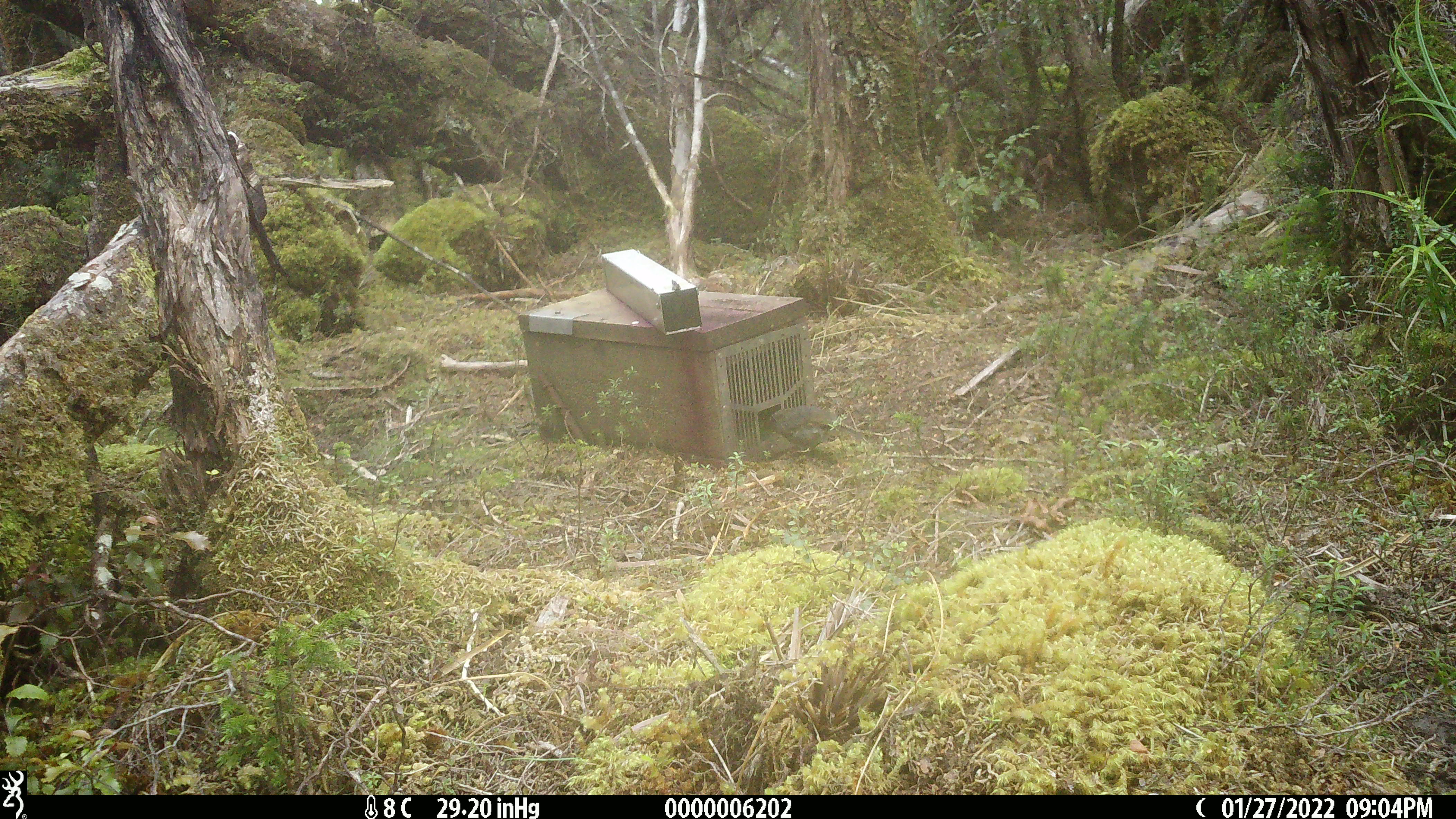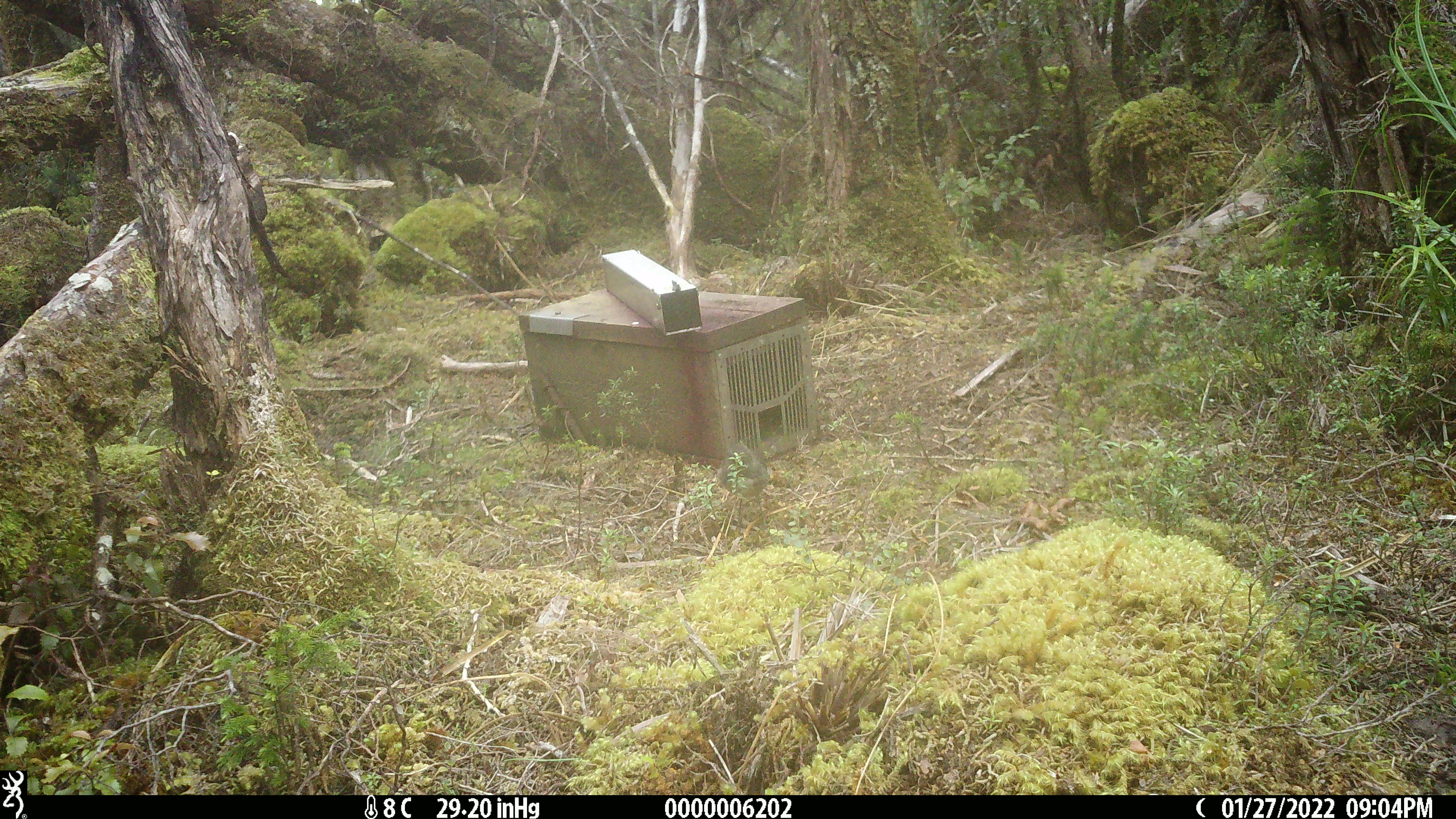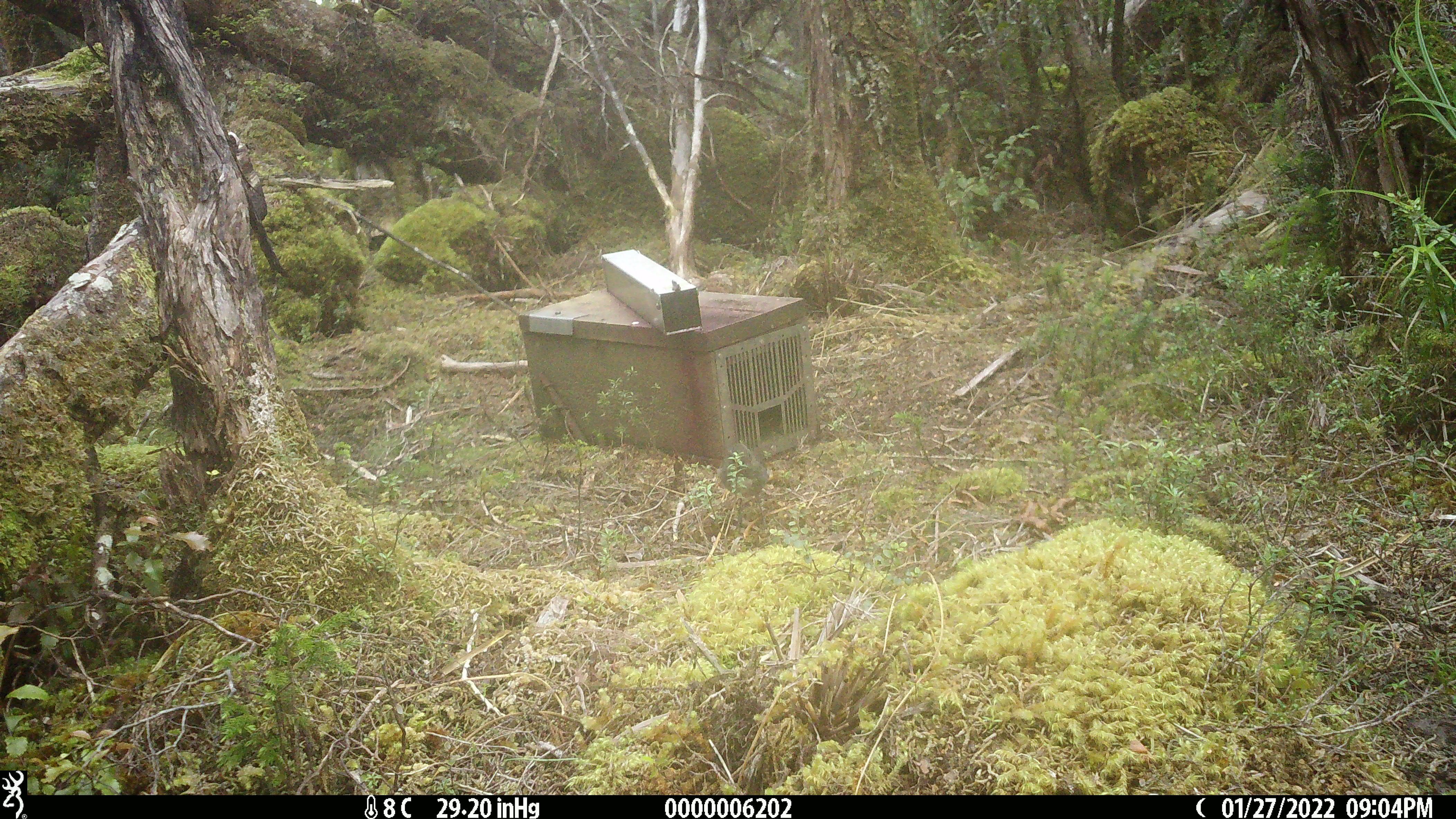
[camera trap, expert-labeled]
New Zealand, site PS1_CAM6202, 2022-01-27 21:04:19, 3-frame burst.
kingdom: Animalia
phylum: Chordata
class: Aves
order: Passeriformes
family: Petroicidae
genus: Petroica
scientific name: Petroica australis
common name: new zealand robin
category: robin